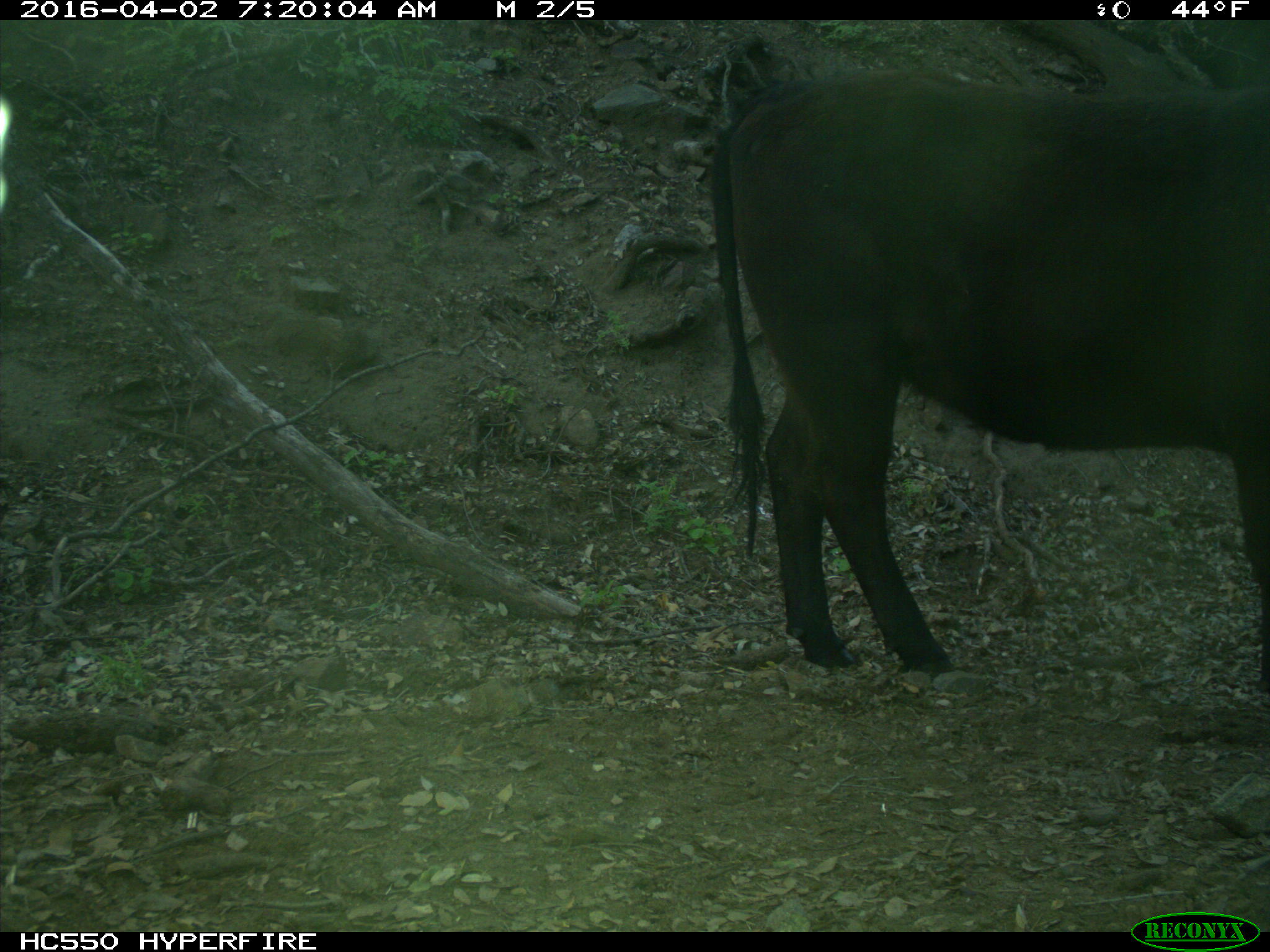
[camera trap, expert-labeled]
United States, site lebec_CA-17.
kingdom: Animalia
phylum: Chordata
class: Mammalia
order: Artiodactyla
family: Bovidae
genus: Bos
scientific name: Bos taurus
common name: domestic cow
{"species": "Bos taurus (domestic cow)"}